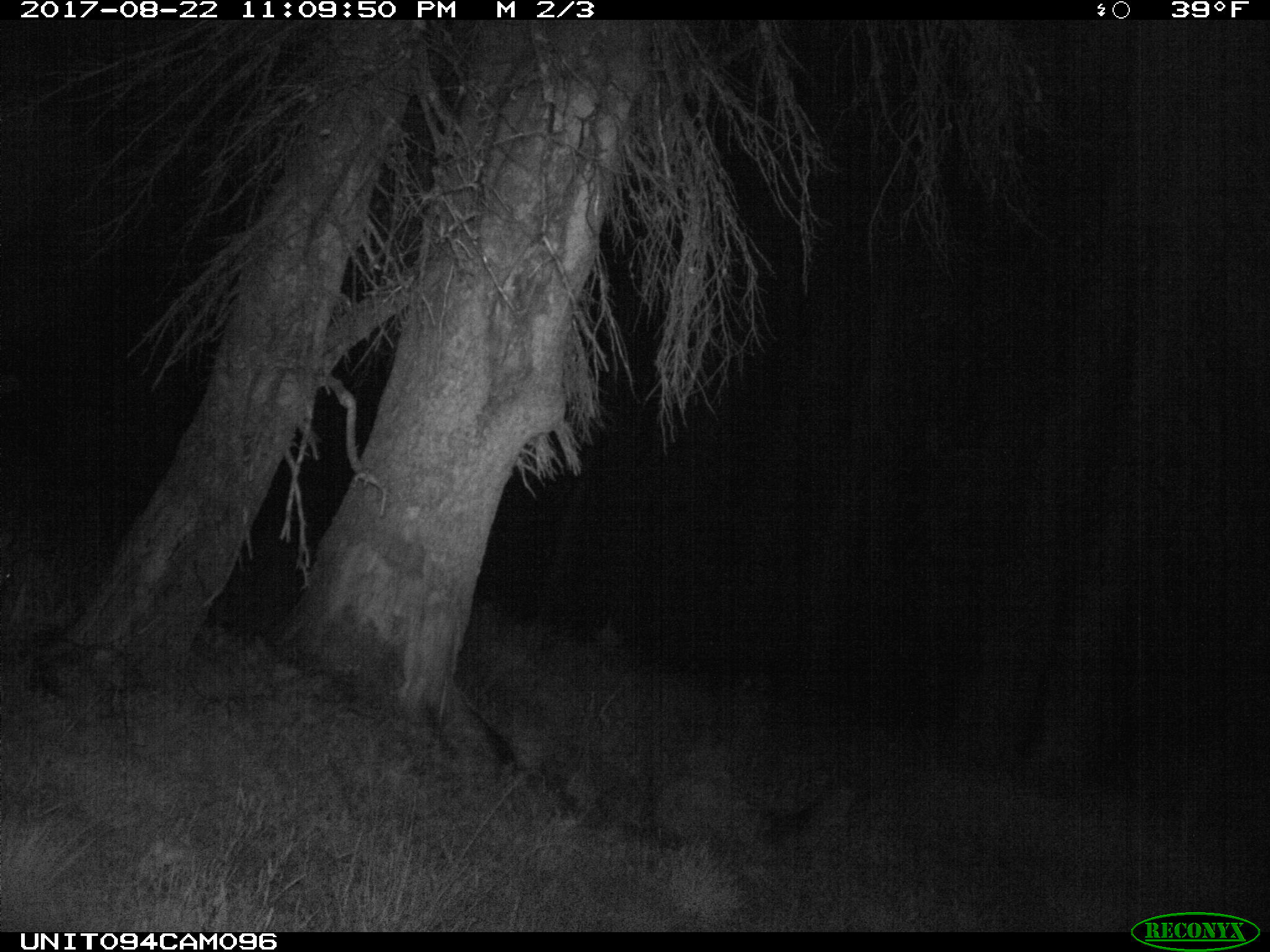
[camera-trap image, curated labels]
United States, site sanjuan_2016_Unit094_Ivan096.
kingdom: Animalia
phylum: Chordata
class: Mammalia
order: Artiodactyla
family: Cervidae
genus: Odocoileus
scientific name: Odocoileus hemionus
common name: mule deer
Odocoileus hemionus (mule deer).